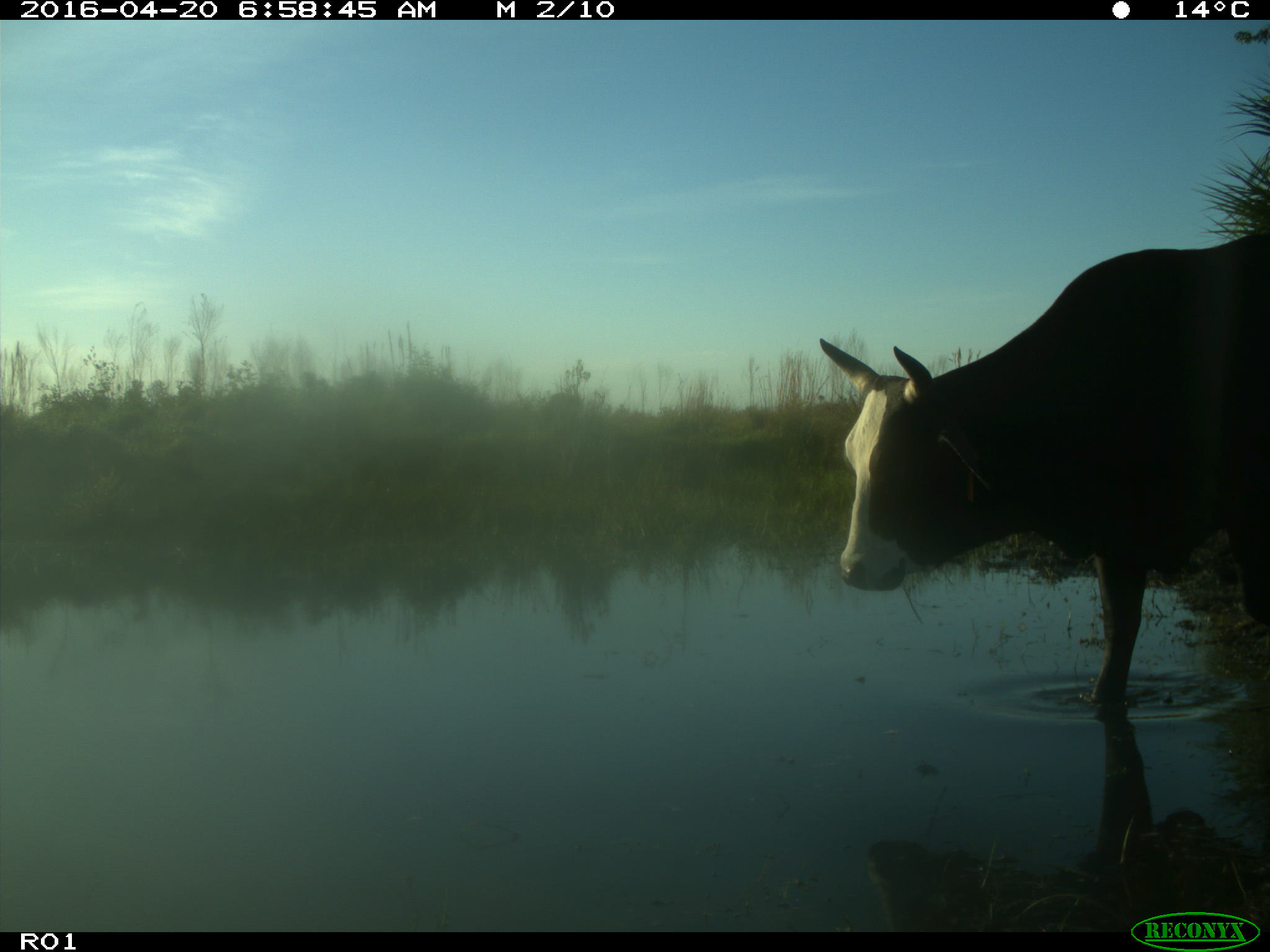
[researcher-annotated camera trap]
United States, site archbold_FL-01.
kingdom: Animalia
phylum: Chordata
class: Mammalia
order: Artiodactyla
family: Bovidae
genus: Bos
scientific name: Bos taurus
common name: domestic cow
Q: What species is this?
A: Bos taurus (domestic cow).